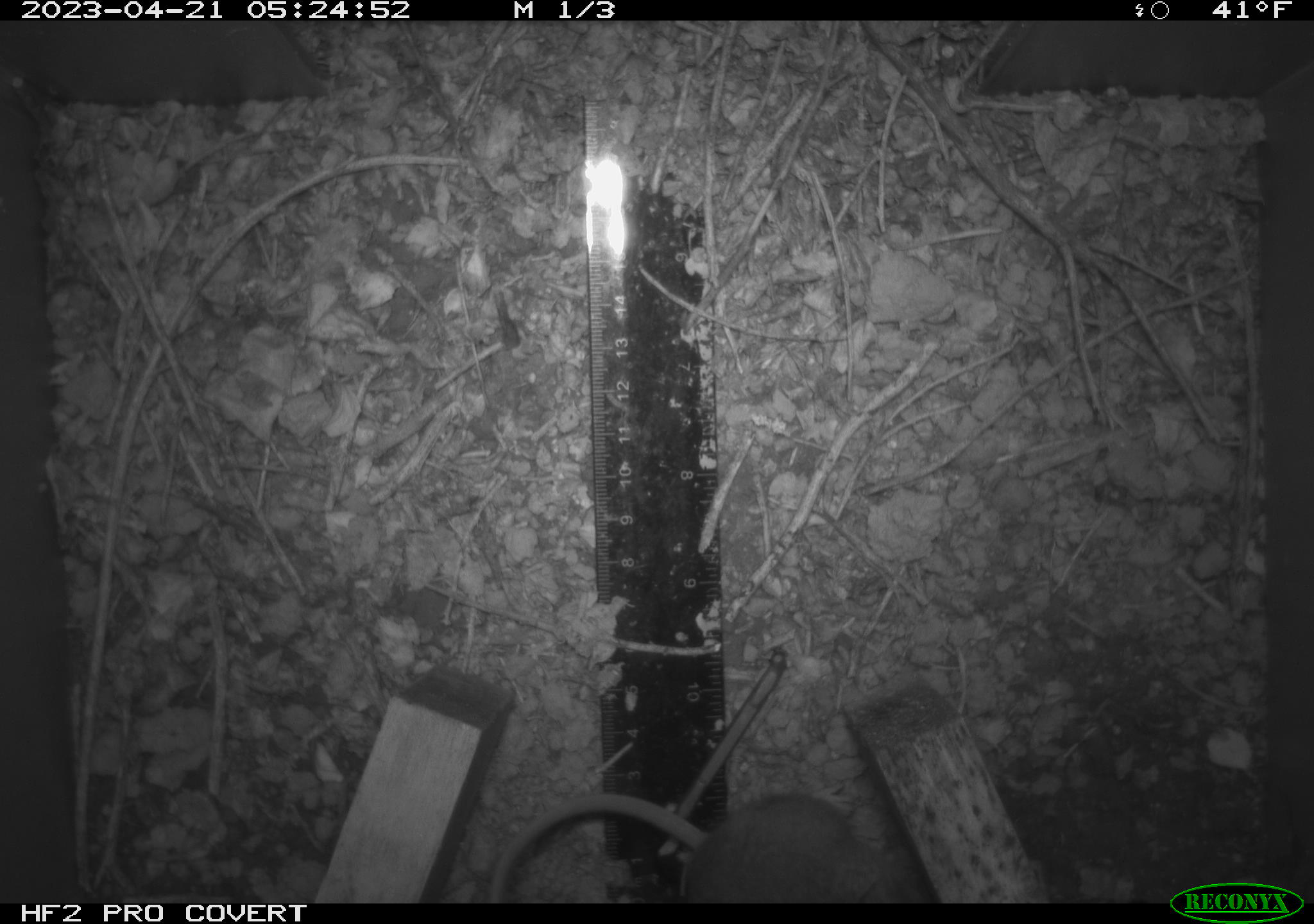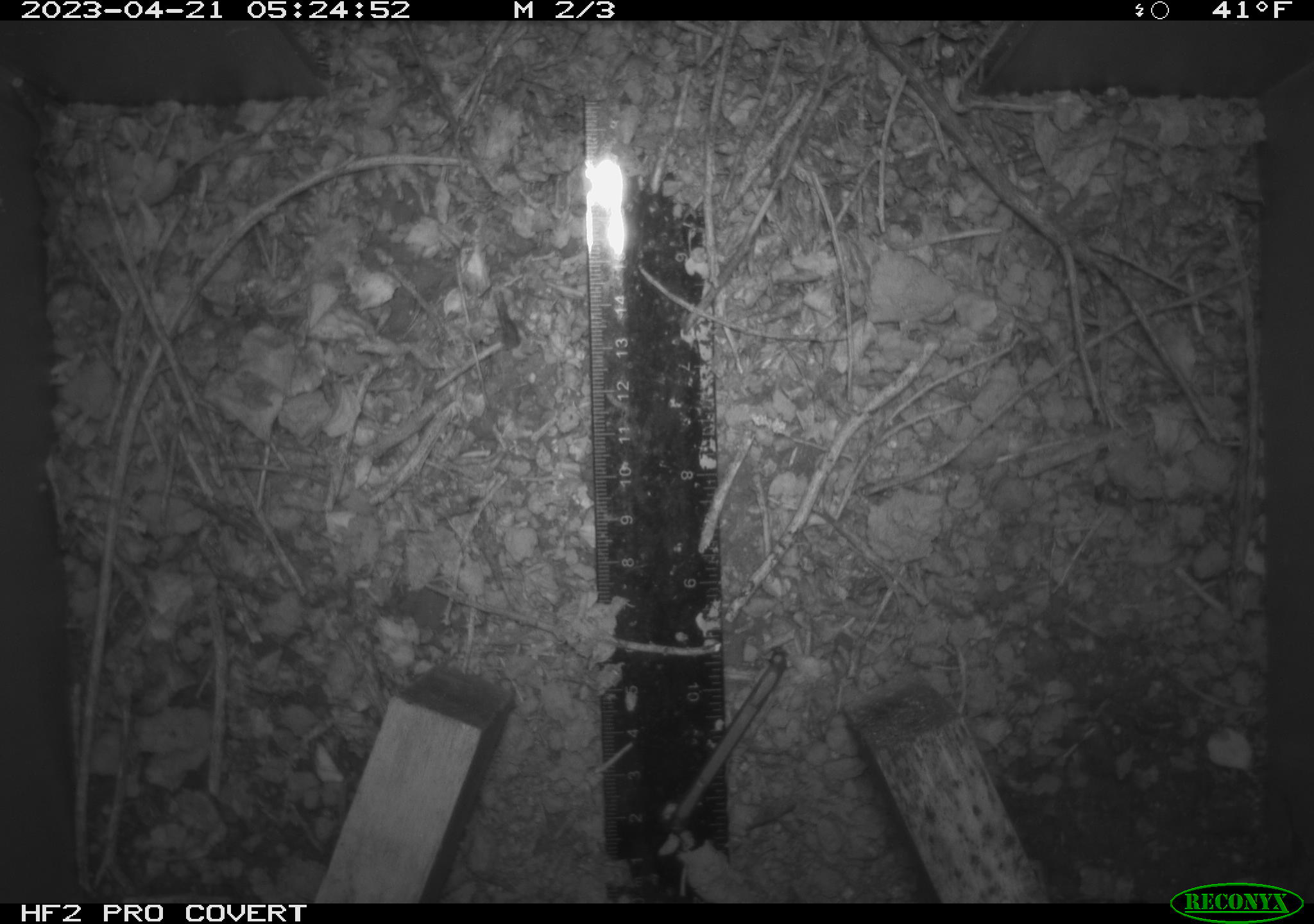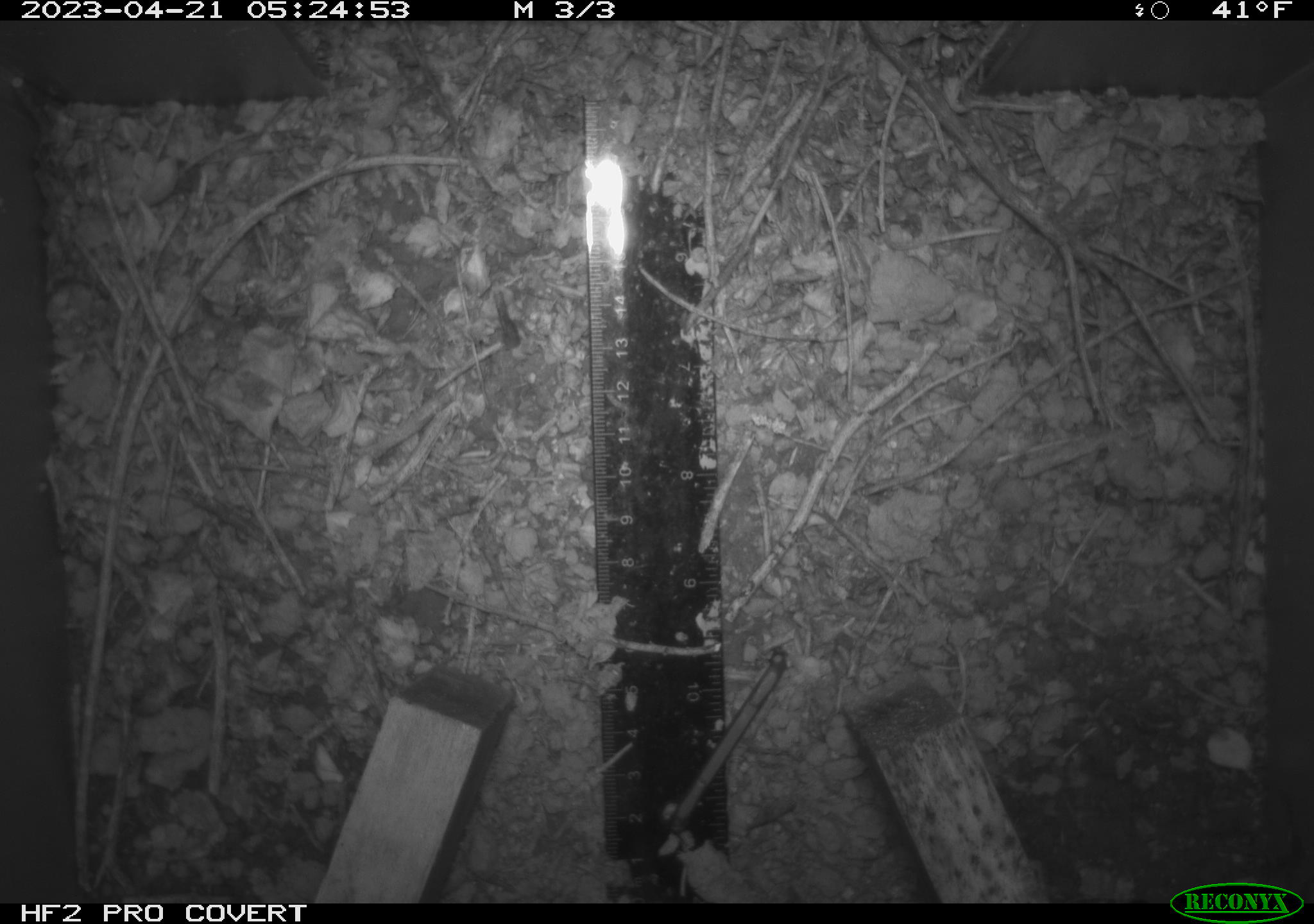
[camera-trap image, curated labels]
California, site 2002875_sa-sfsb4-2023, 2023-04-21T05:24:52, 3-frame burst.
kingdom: Animalia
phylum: Chordata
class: Mammalia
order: Rodentia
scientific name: Rodentia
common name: mouse species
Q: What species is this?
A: Mouse species (Rodentia).